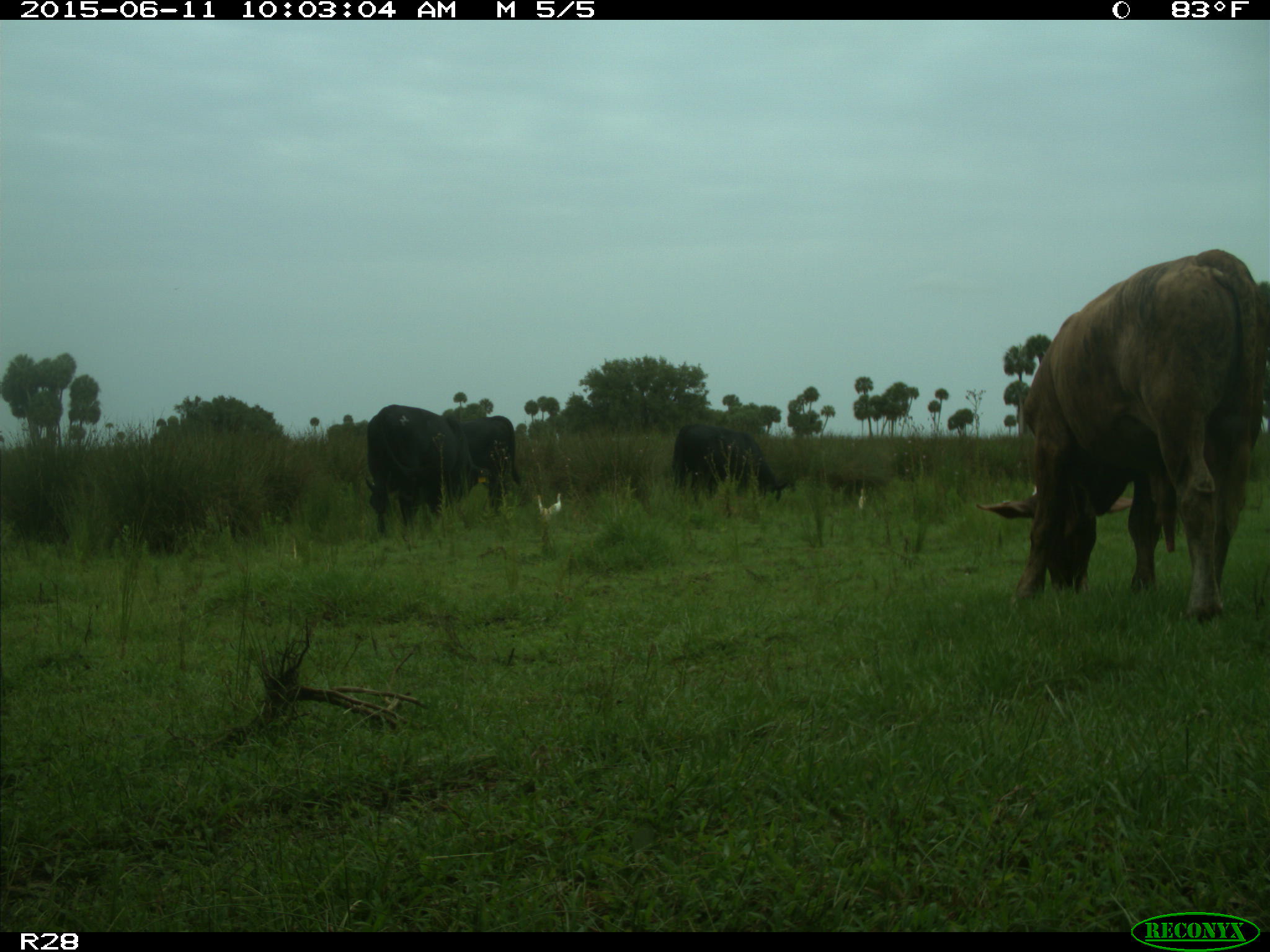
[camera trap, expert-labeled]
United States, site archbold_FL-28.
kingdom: Animalia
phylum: Chordata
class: Mammalia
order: Artiodactyla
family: Bovidae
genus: Bos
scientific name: Bos taurus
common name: domestic cow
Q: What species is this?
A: Bos taurus (domestic cow).